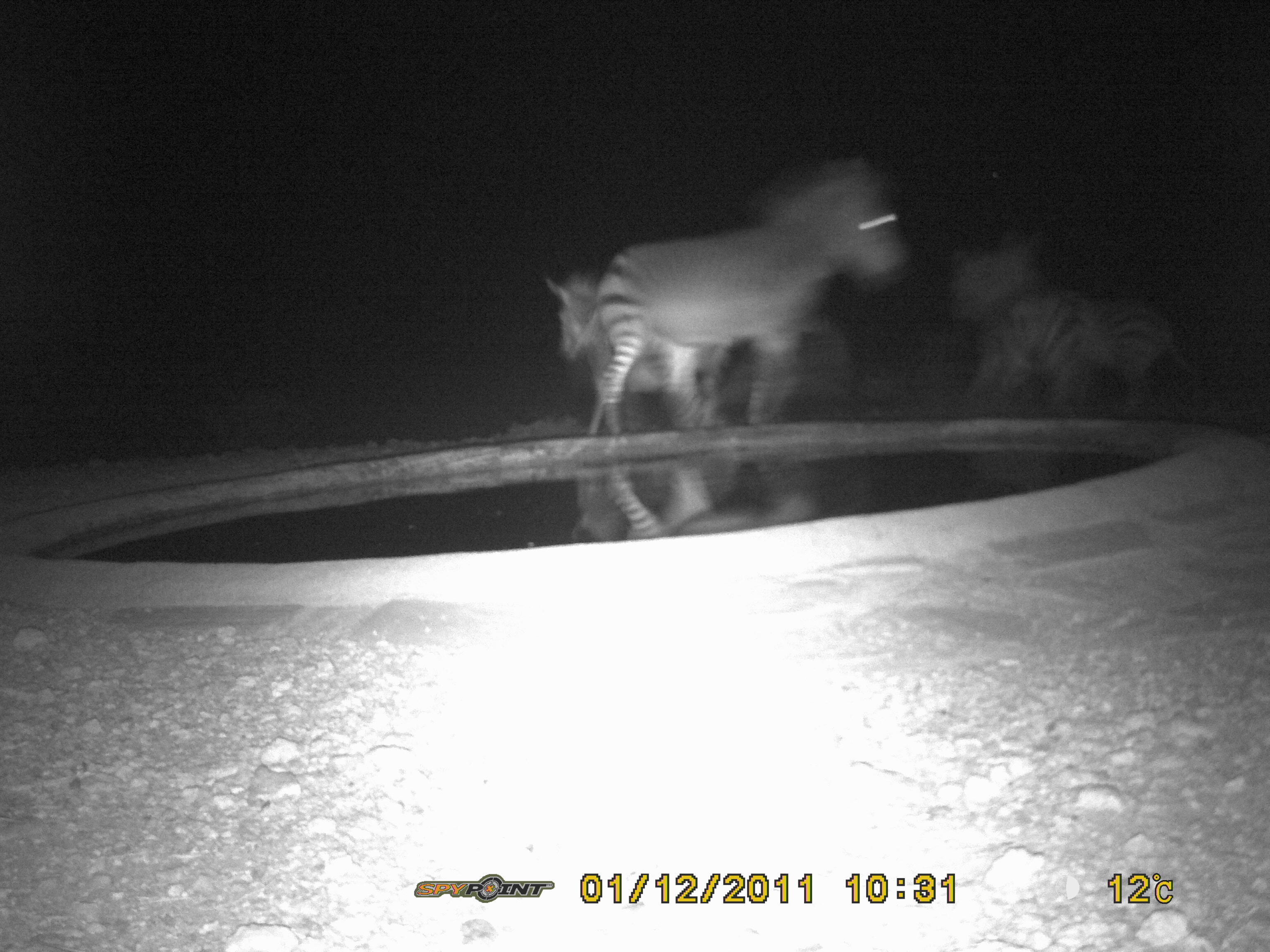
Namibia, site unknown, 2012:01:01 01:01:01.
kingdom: Animalia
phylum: Chordata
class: Mammalia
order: Perissodactyla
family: Equidae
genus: Equus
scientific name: Equus zebra hartmannae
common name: hartmann's mountain zebra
Equus zebra hartmannae (hartmann's mountain zebra).